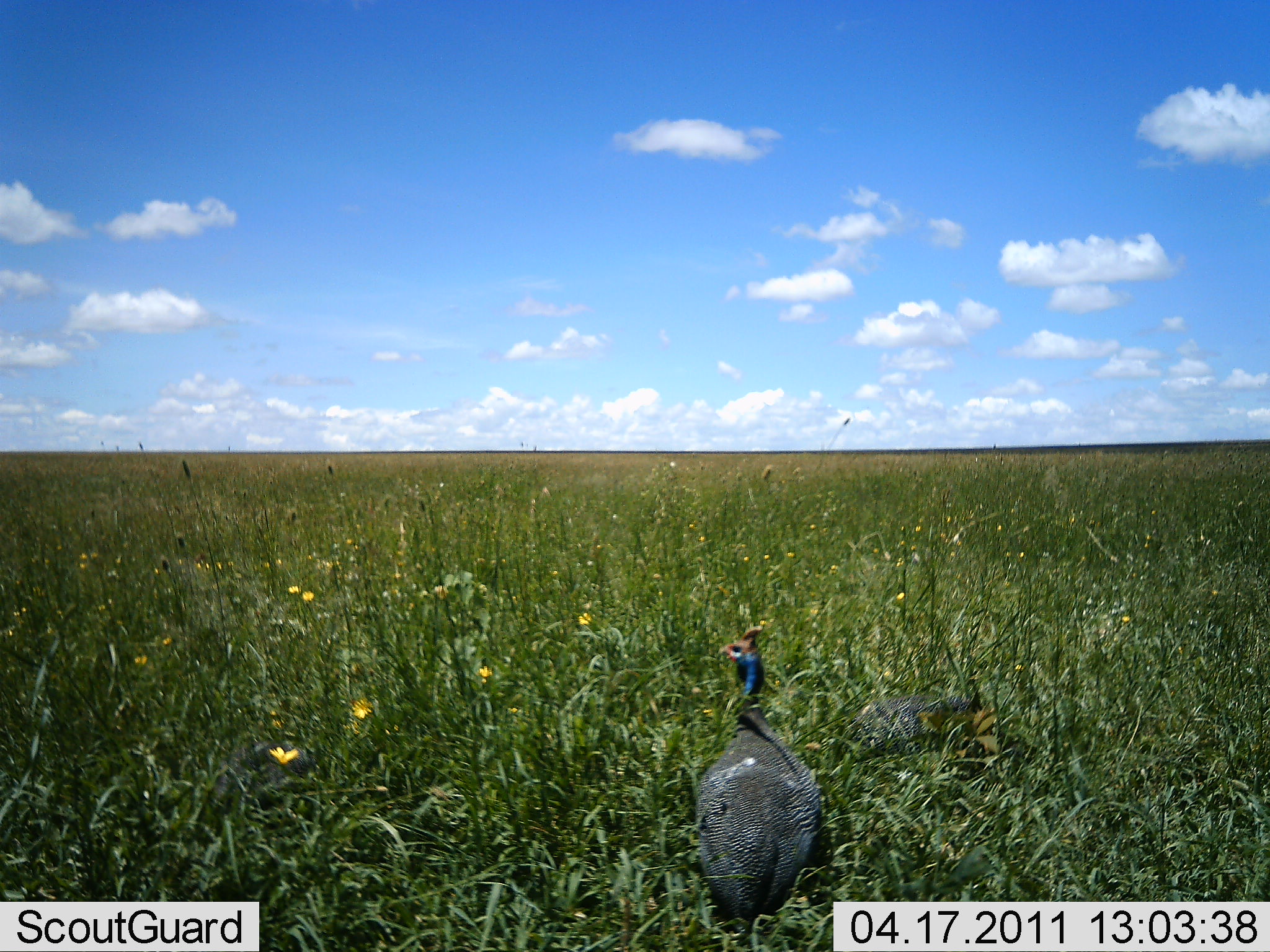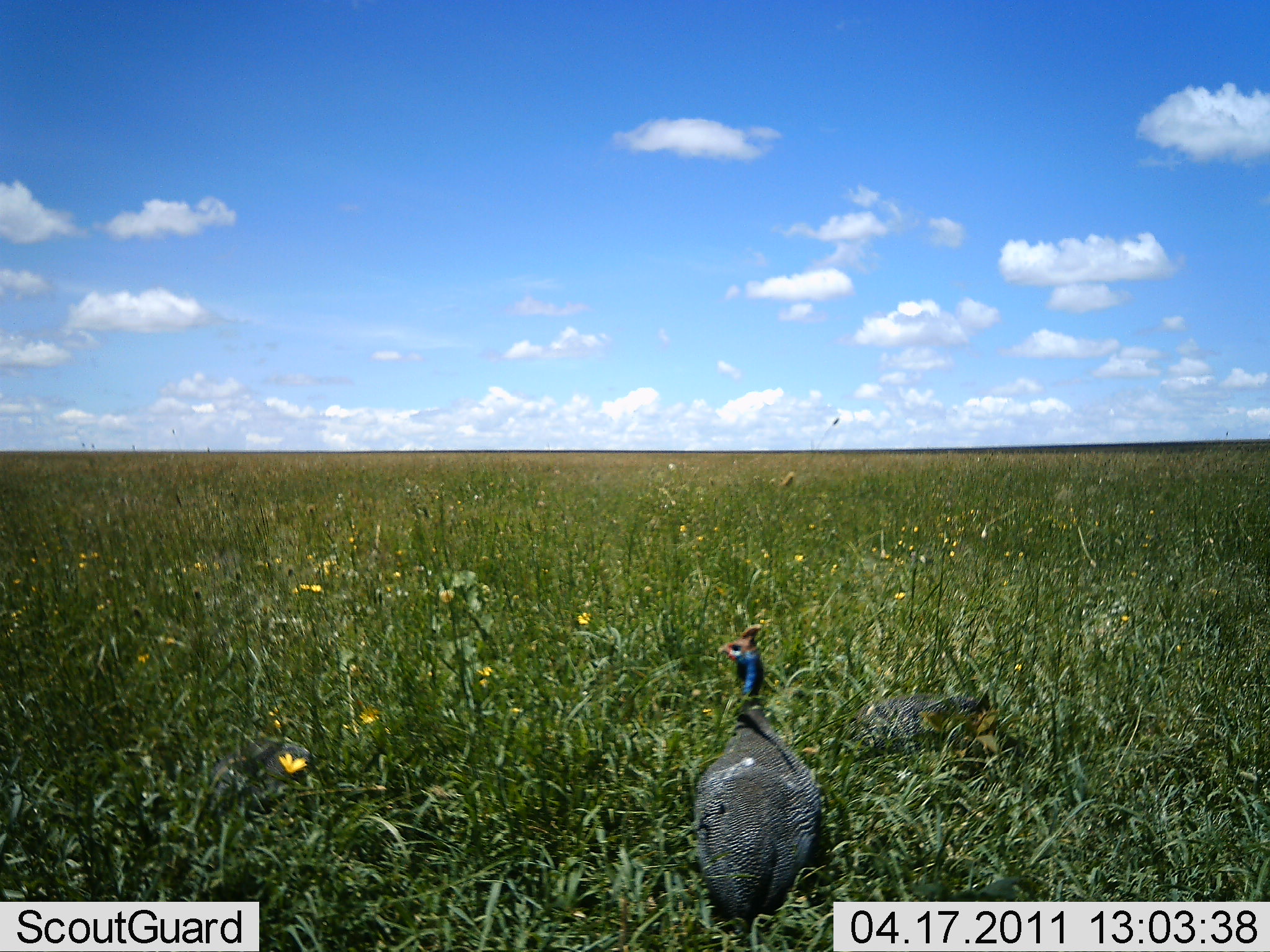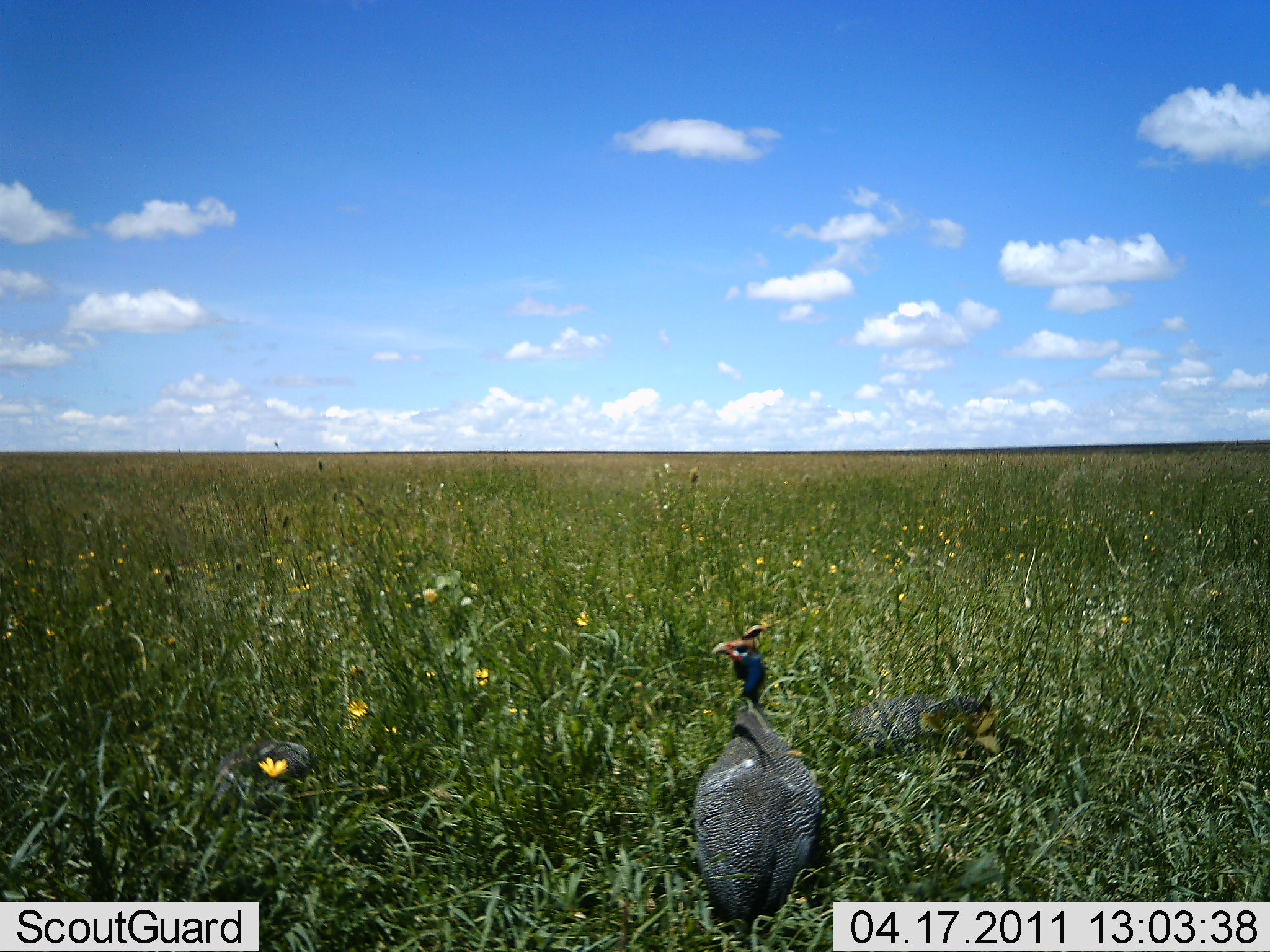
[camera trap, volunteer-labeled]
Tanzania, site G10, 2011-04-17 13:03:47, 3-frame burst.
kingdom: Animalia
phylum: Chordata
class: Aves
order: Galliformes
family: Numididae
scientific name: Numididae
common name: guinea fowl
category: guineafowl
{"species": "guineafowl (guinea fowl) (Numididae)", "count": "2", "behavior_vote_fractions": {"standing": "100%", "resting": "30%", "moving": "0%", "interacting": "0%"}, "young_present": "0%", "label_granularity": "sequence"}